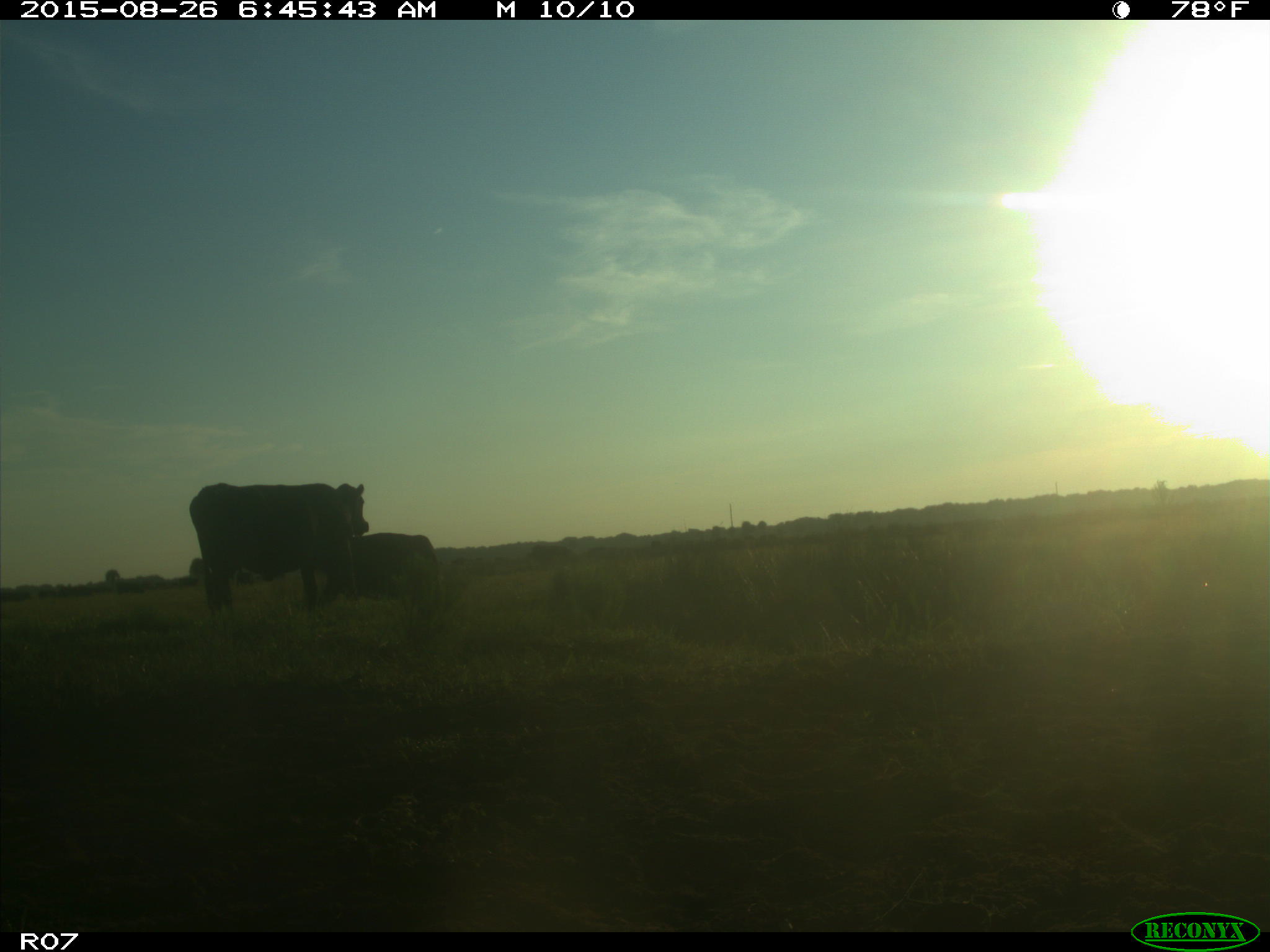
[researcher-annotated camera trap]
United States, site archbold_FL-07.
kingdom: Animalia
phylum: Chordata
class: Mammalia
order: Artiodactyla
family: Bovidae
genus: Bos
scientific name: Bos taurus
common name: domestic cow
Bos taurus (domestic cow).